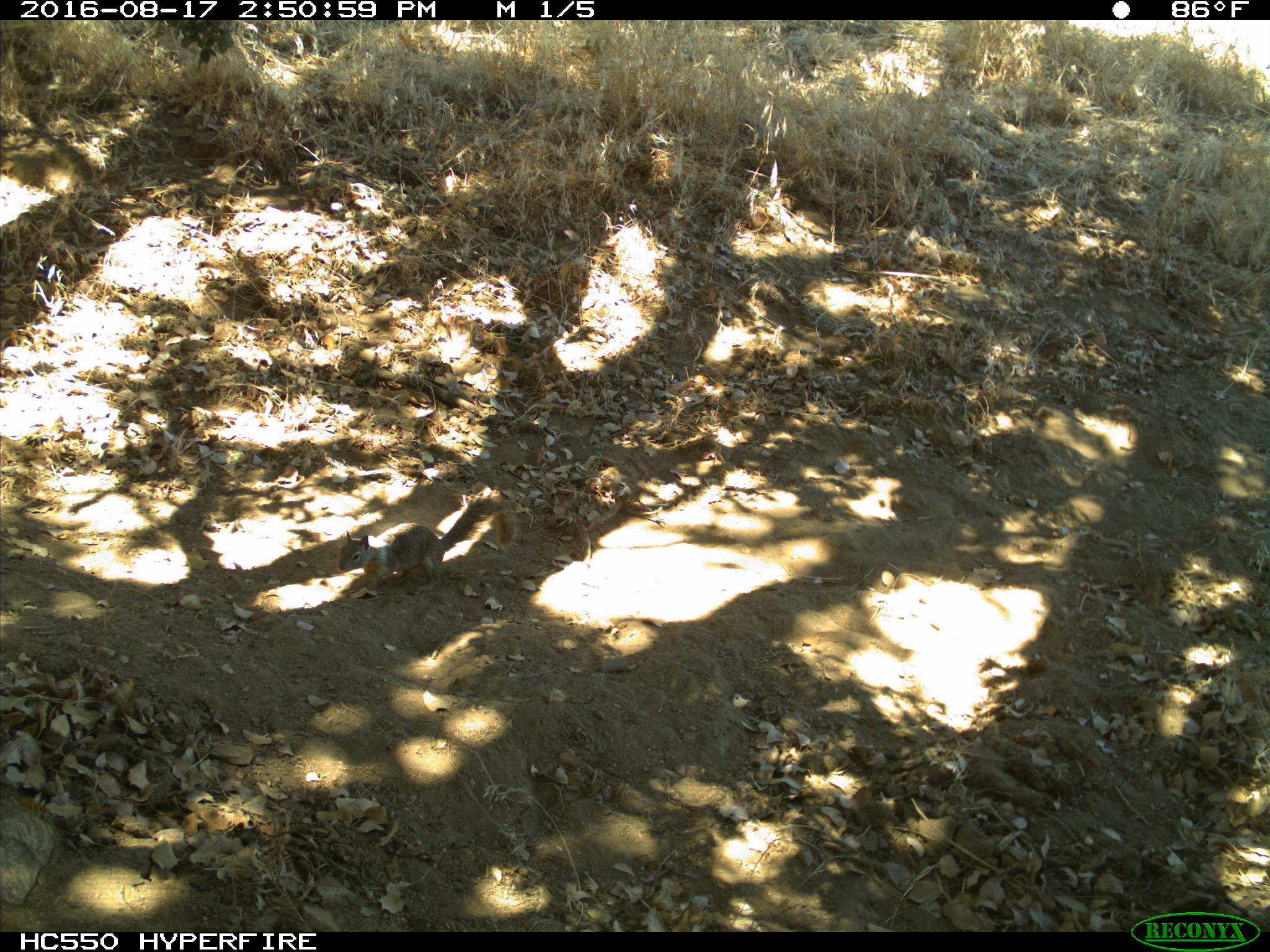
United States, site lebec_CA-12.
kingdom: Animalia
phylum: Chordata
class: Mammalia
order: Rodentia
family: Sciuridae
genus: Otospermophilus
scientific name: Otospermophilus beecheyi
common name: california ground squirrel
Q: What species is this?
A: Otospermophilus beecheyi (california ground squirrel).